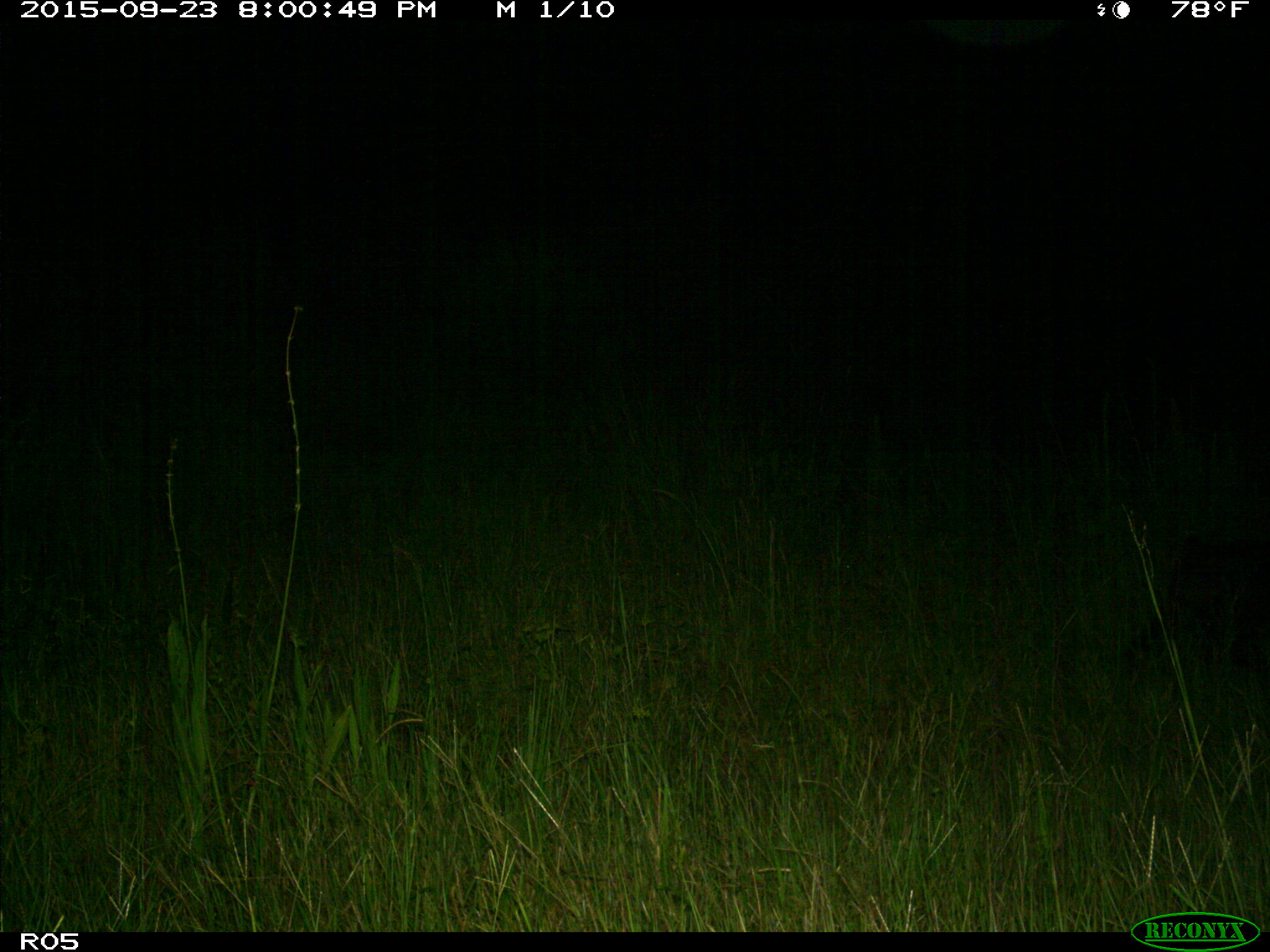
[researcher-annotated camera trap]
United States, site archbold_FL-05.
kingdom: Animalia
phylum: Chordata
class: Mammalia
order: Artiodactyla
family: Suidae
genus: Sus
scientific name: Sus scrofa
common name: wild boar